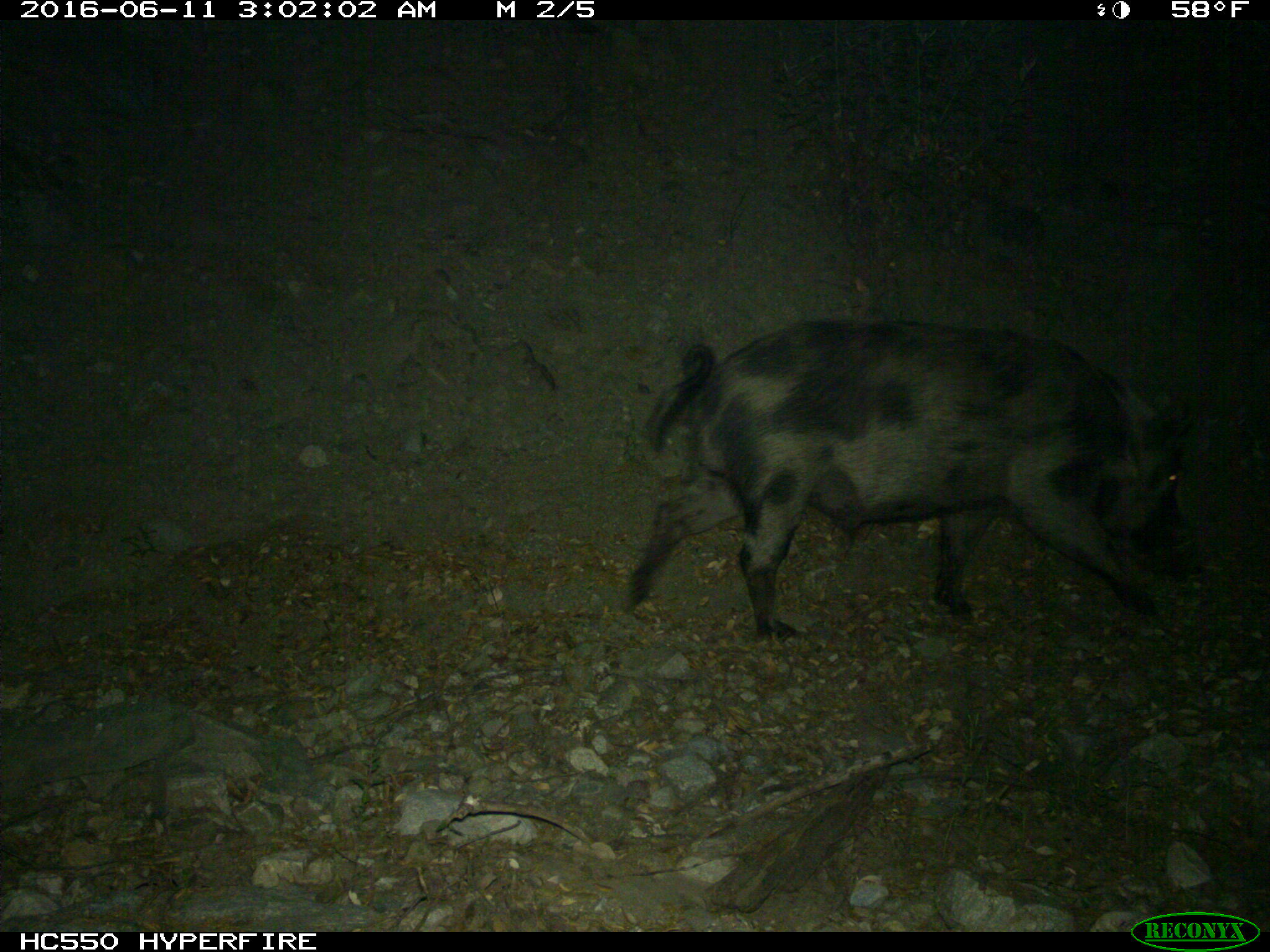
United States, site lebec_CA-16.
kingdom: Animalia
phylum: Chordata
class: Mammalia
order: Artiodactyla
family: Suidae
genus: Sus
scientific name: Sus scrofa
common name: wild boar